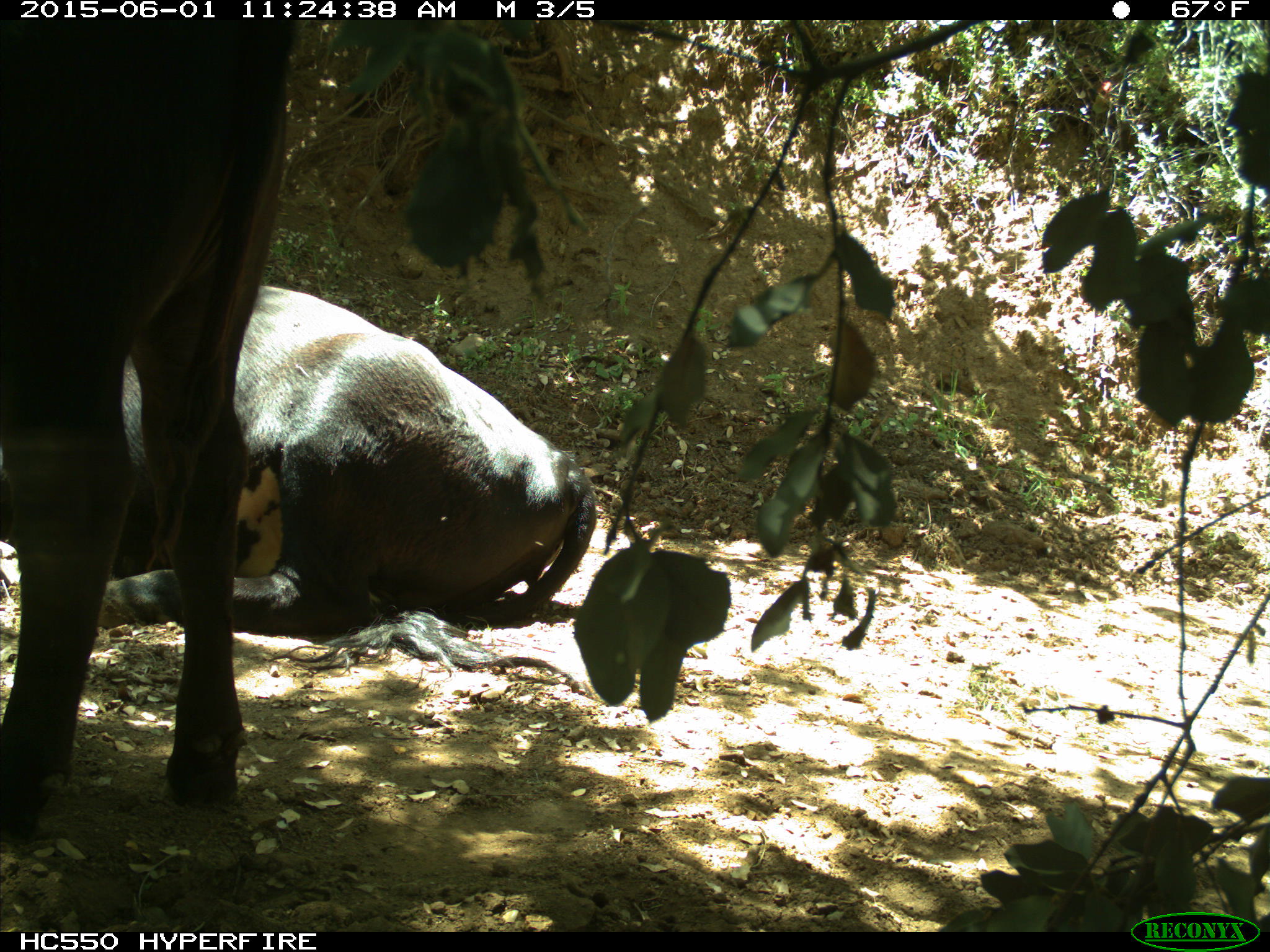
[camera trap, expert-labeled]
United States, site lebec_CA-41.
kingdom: Animalia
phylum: Chordata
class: Mammalia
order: Artiodactyla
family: Bovidae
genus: Bos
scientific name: Bos taurus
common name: domestic cow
Bos taurus (domestic cow).